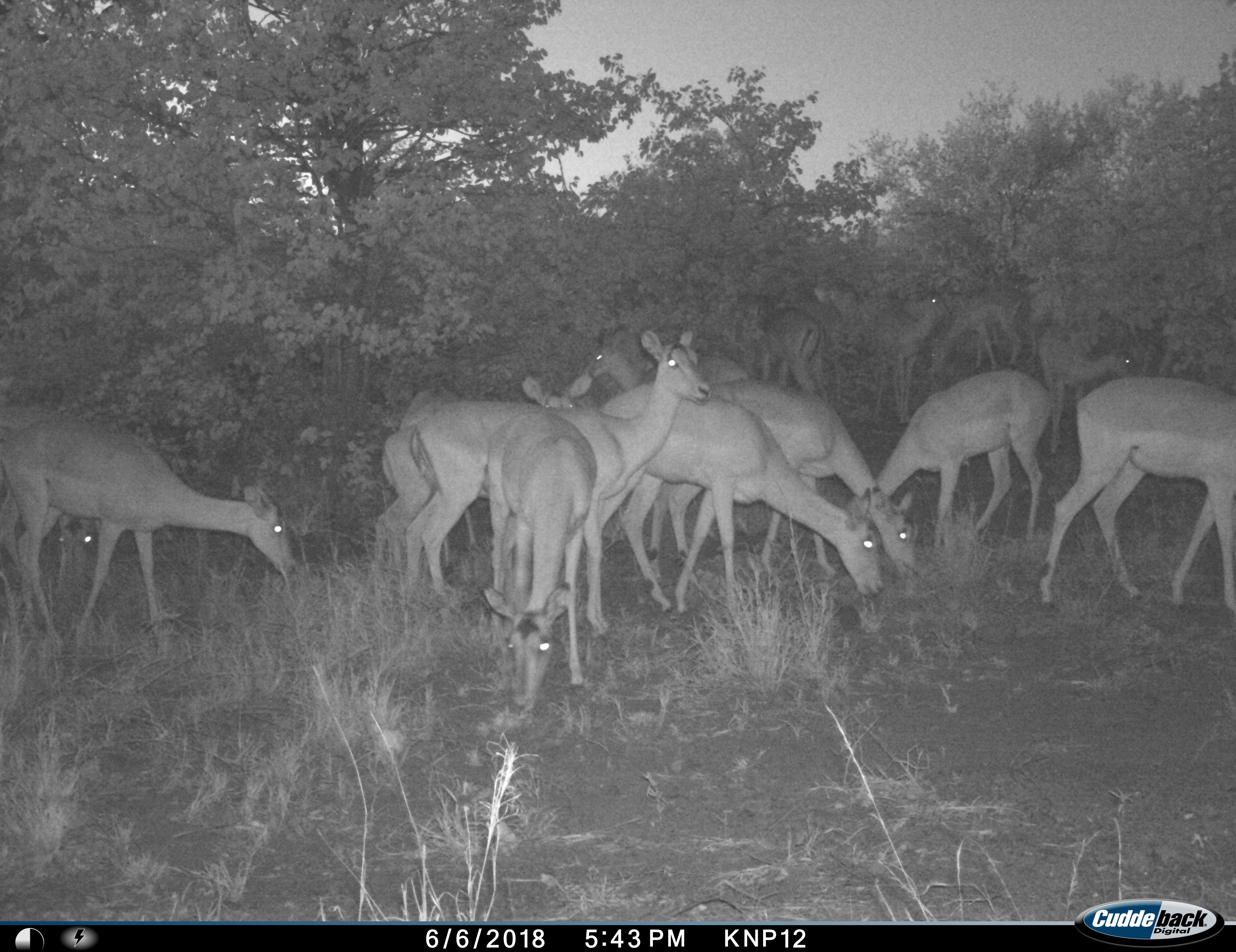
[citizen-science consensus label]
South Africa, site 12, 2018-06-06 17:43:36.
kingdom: Animalia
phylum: Chordata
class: Mammalia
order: Artiodactyla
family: Bovidae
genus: Aepyceros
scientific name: Aepyceros melampus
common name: impala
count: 11-50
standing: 70%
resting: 20%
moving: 30%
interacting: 10%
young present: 30%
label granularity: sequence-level